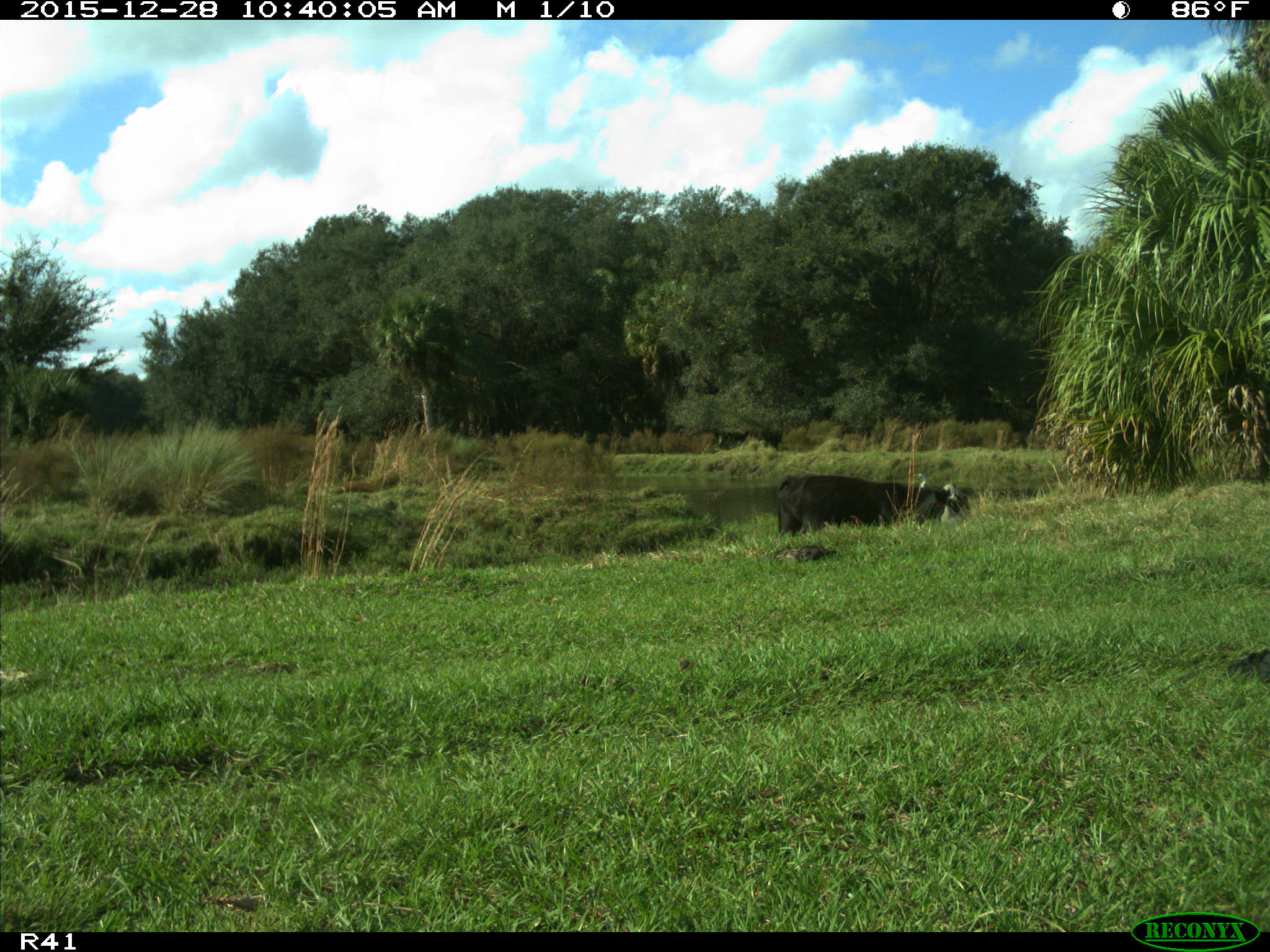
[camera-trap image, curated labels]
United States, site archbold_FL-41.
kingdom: Animalia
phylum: Chordata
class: Mammalia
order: Artiodactyla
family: Bovidae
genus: Bos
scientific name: Bos taurus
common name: domestic cow